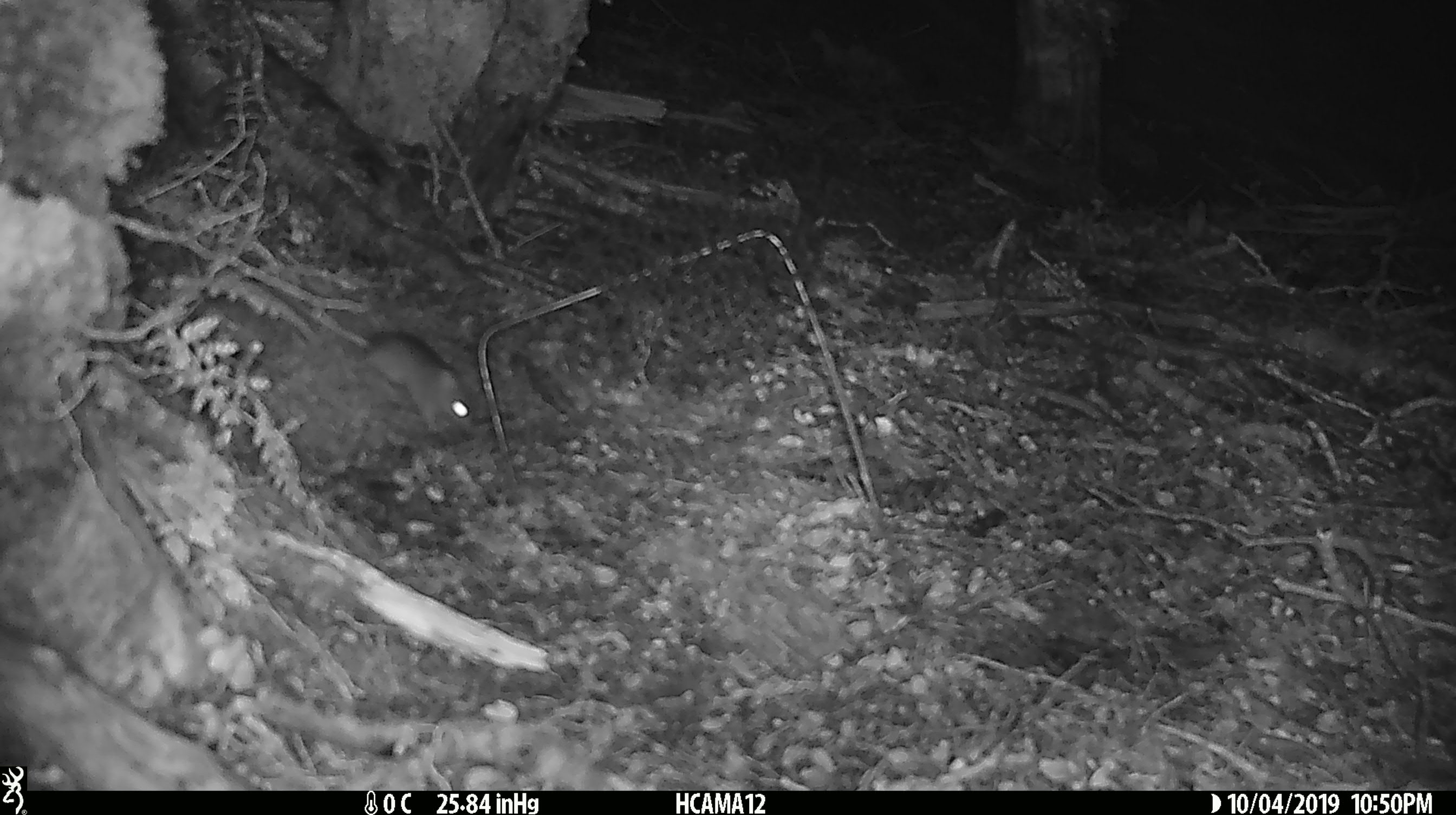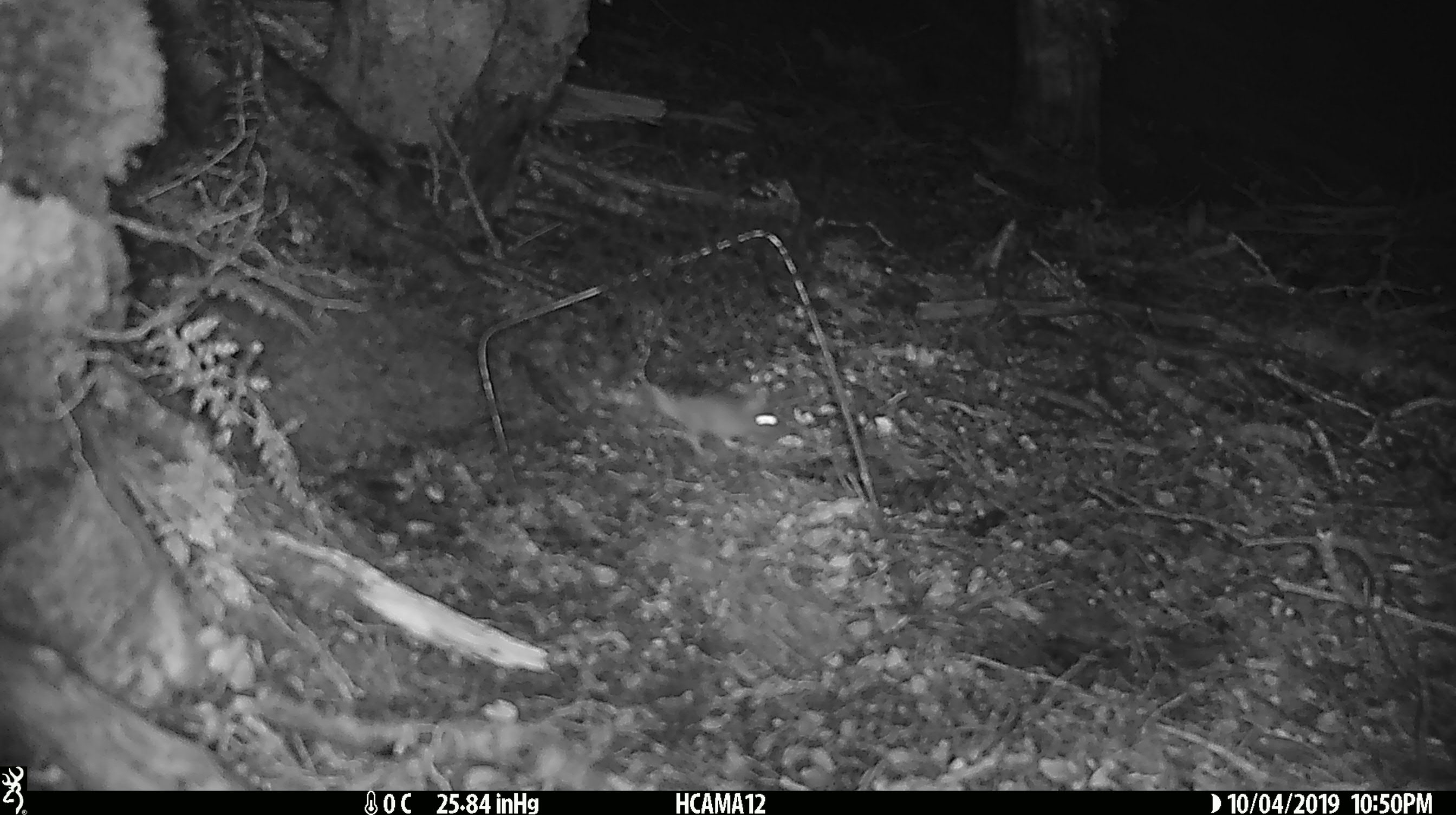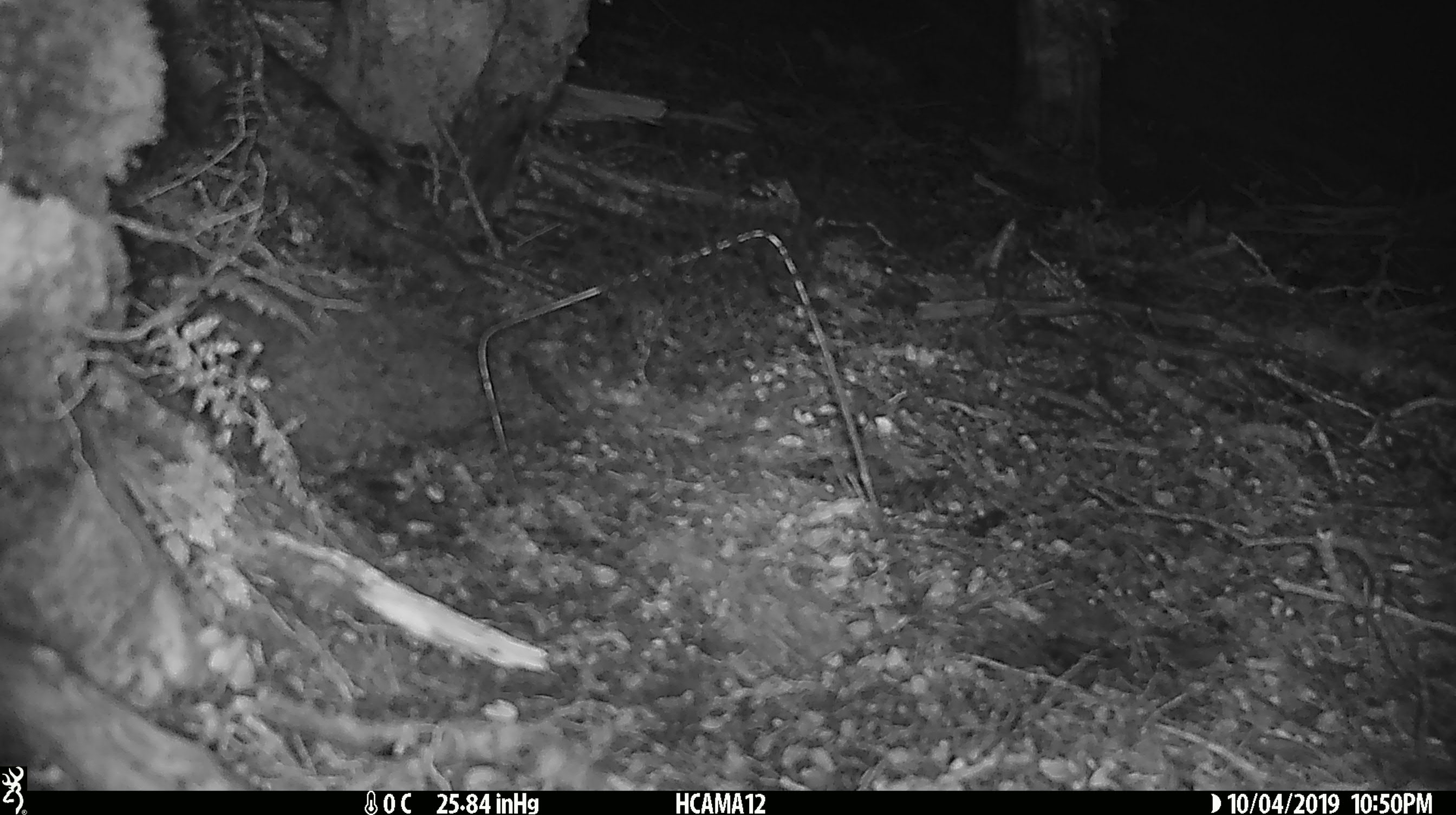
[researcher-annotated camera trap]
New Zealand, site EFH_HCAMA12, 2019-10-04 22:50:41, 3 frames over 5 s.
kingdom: Animalia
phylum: Chordata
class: Mammalia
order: Rodentia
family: Muridae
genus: Mus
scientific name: Mus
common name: mouse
Mouse (Mus).